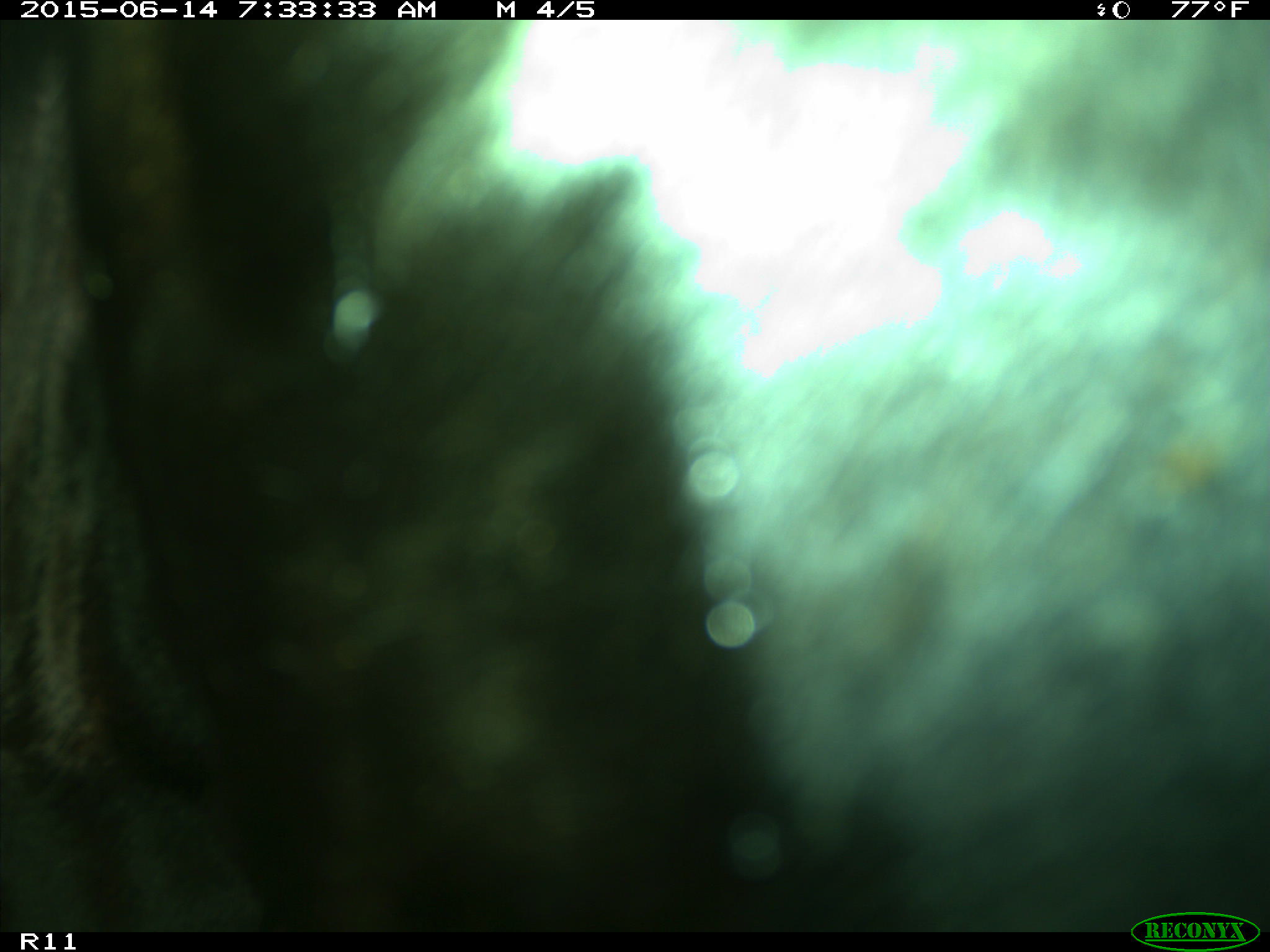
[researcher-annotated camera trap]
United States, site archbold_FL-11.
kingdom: Animalia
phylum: Chordata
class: Mammalia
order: Artiodactyla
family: Bovidae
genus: Bos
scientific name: Bos taurus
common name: domestic cow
Bos taurus (domestic cow).